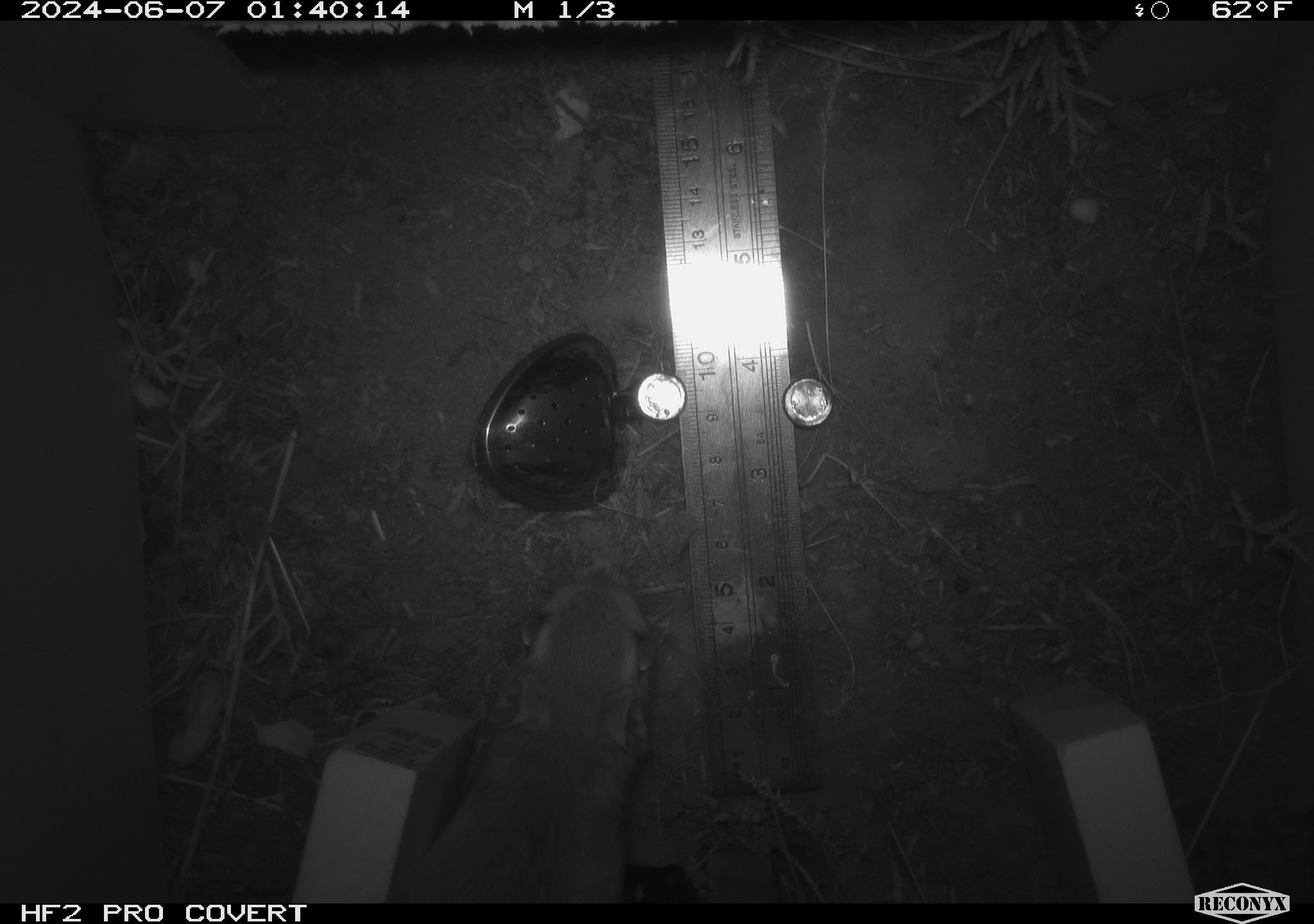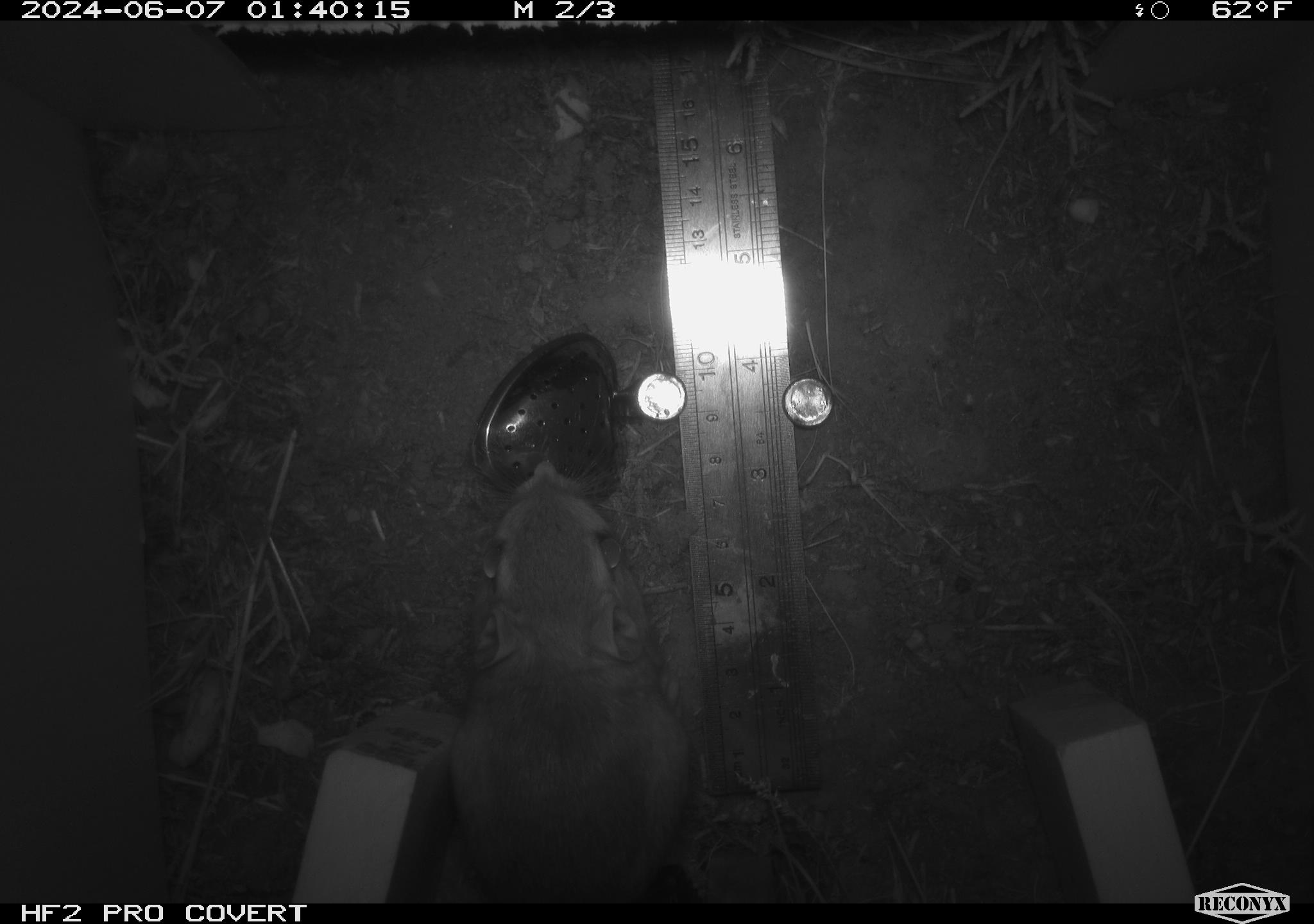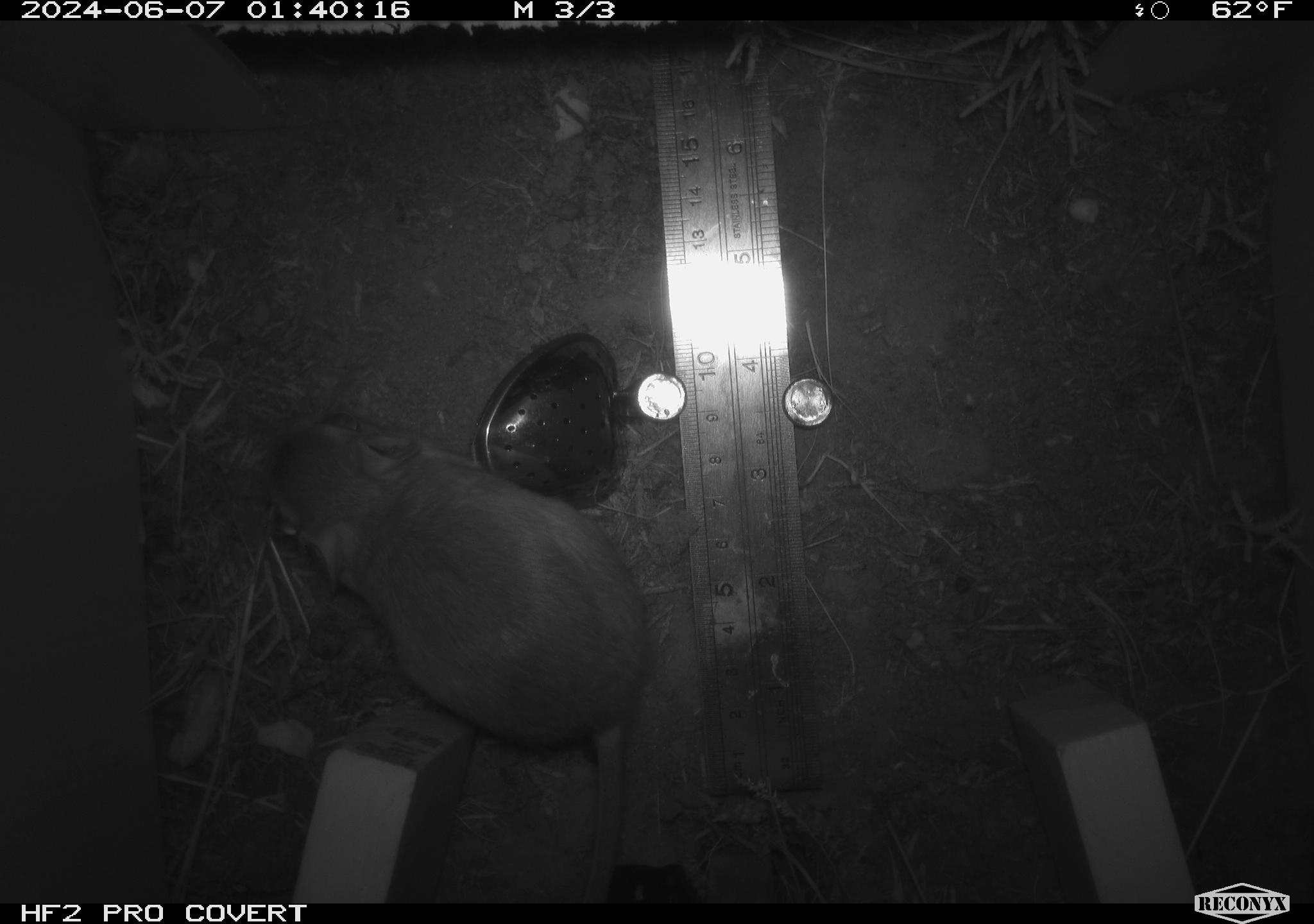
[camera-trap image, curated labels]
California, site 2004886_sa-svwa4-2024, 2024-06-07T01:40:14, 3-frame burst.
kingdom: Animalia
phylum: Chordata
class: Mammalia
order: Rodentia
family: Heteromyidae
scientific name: Heteromyidae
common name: kangaroo rats and pocket mice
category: heteromyidae family